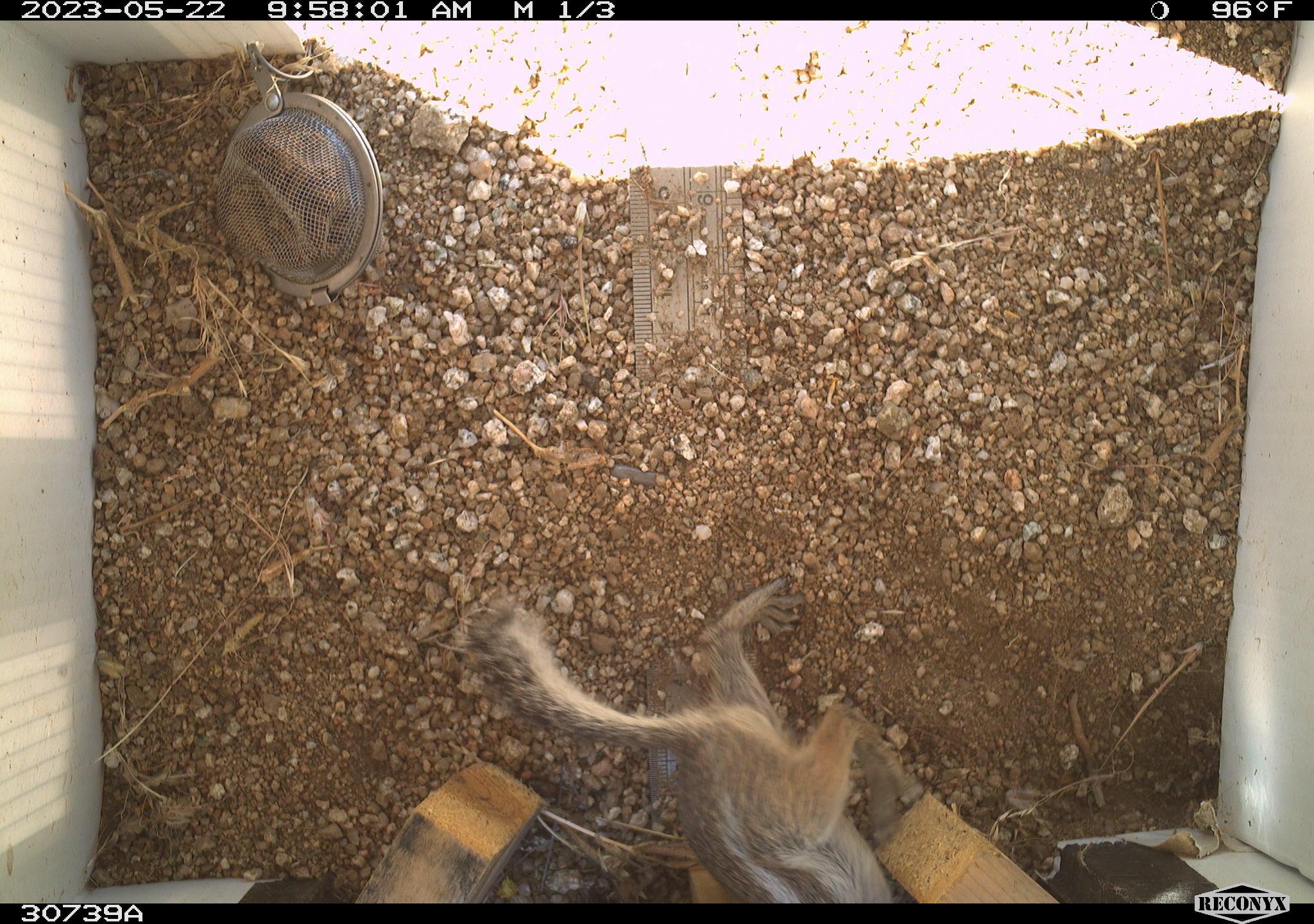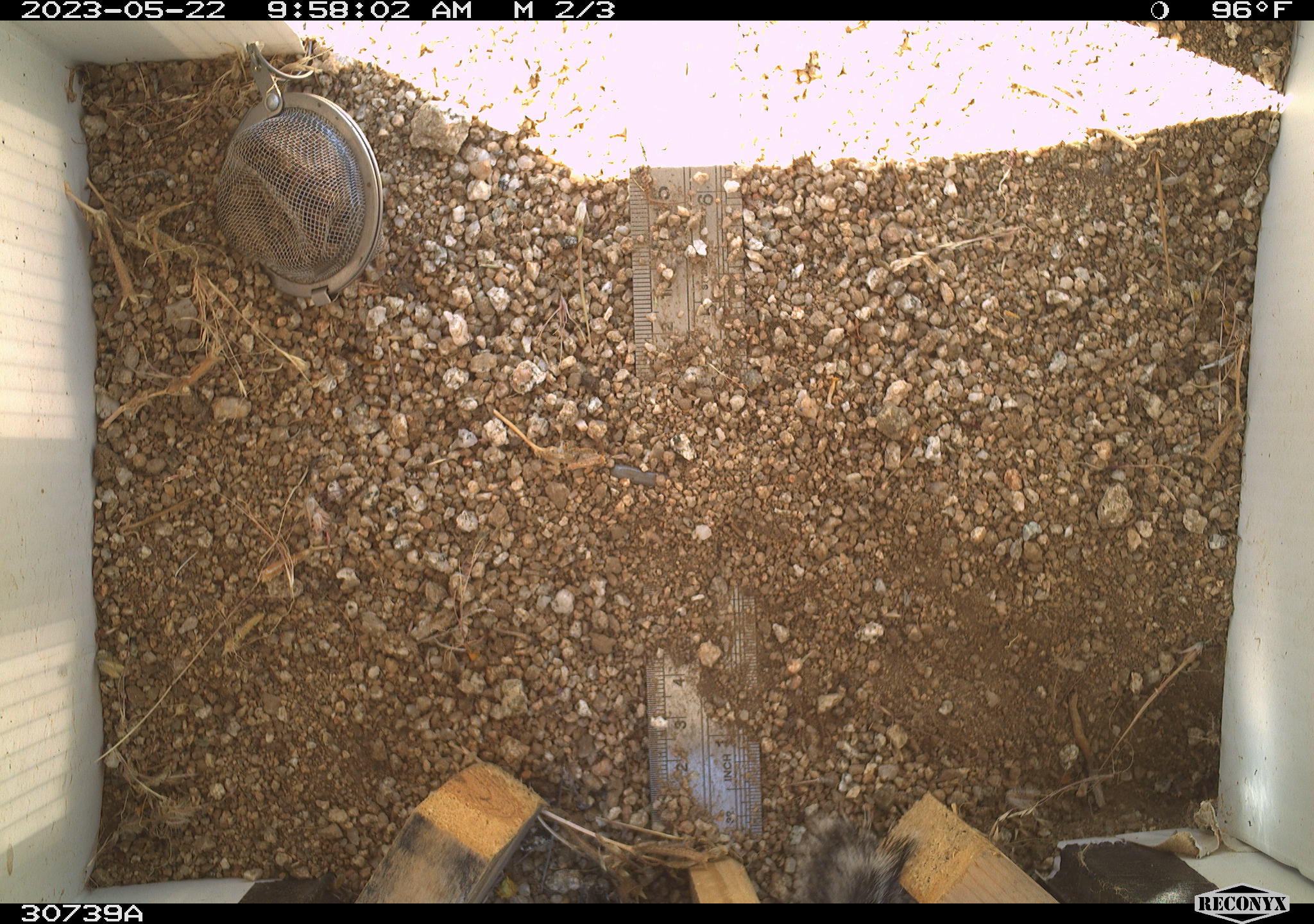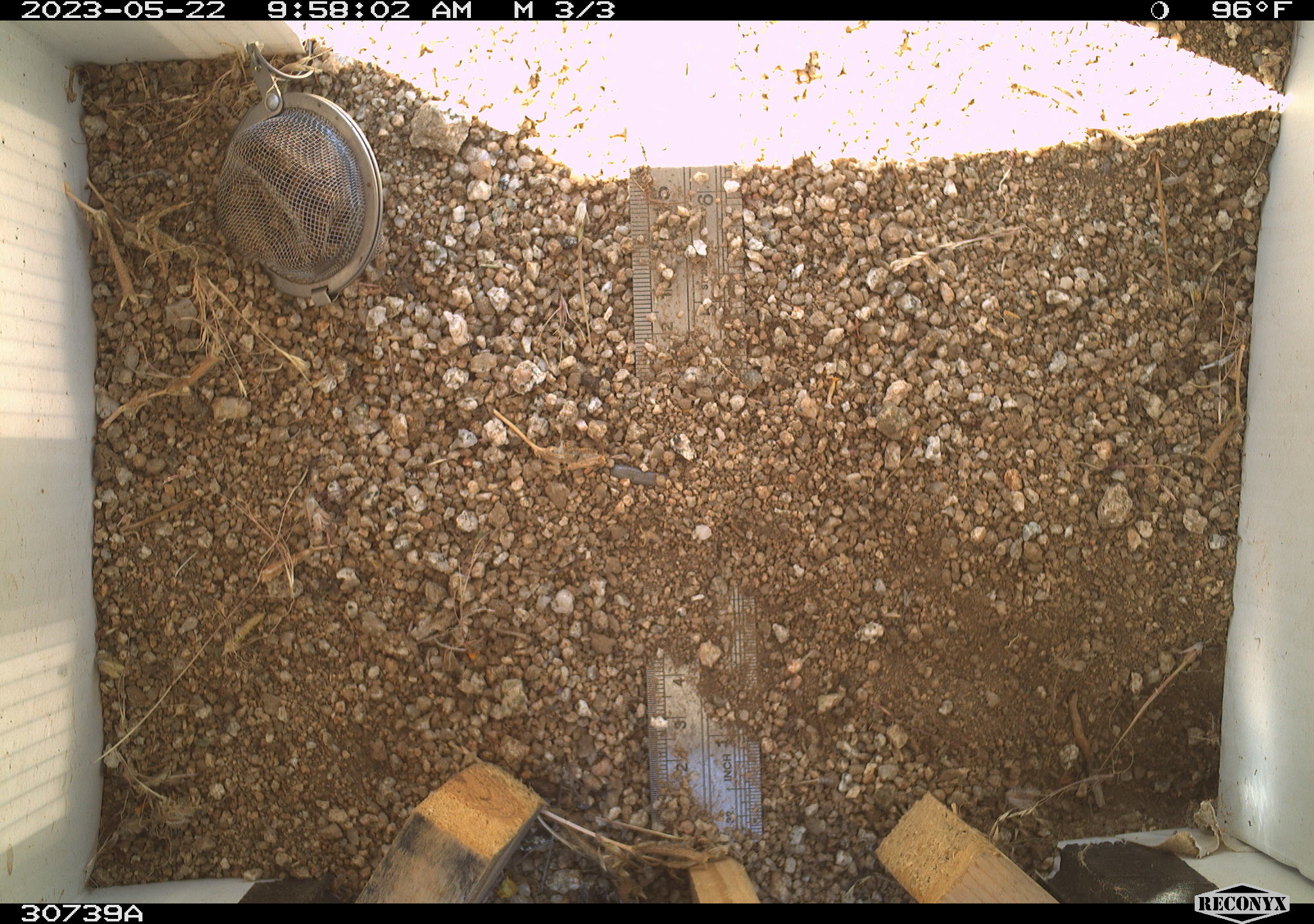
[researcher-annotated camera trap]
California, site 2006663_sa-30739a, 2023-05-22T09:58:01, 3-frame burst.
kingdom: Animalia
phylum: Chordata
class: Mammalia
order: Rodentia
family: Sciuridae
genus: Ammospermophilus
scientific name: Ammospermophilus leucurus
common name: white-tailed antelope squirrel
White-tailed antelope squirrel (Ammospermophilus leucurus).